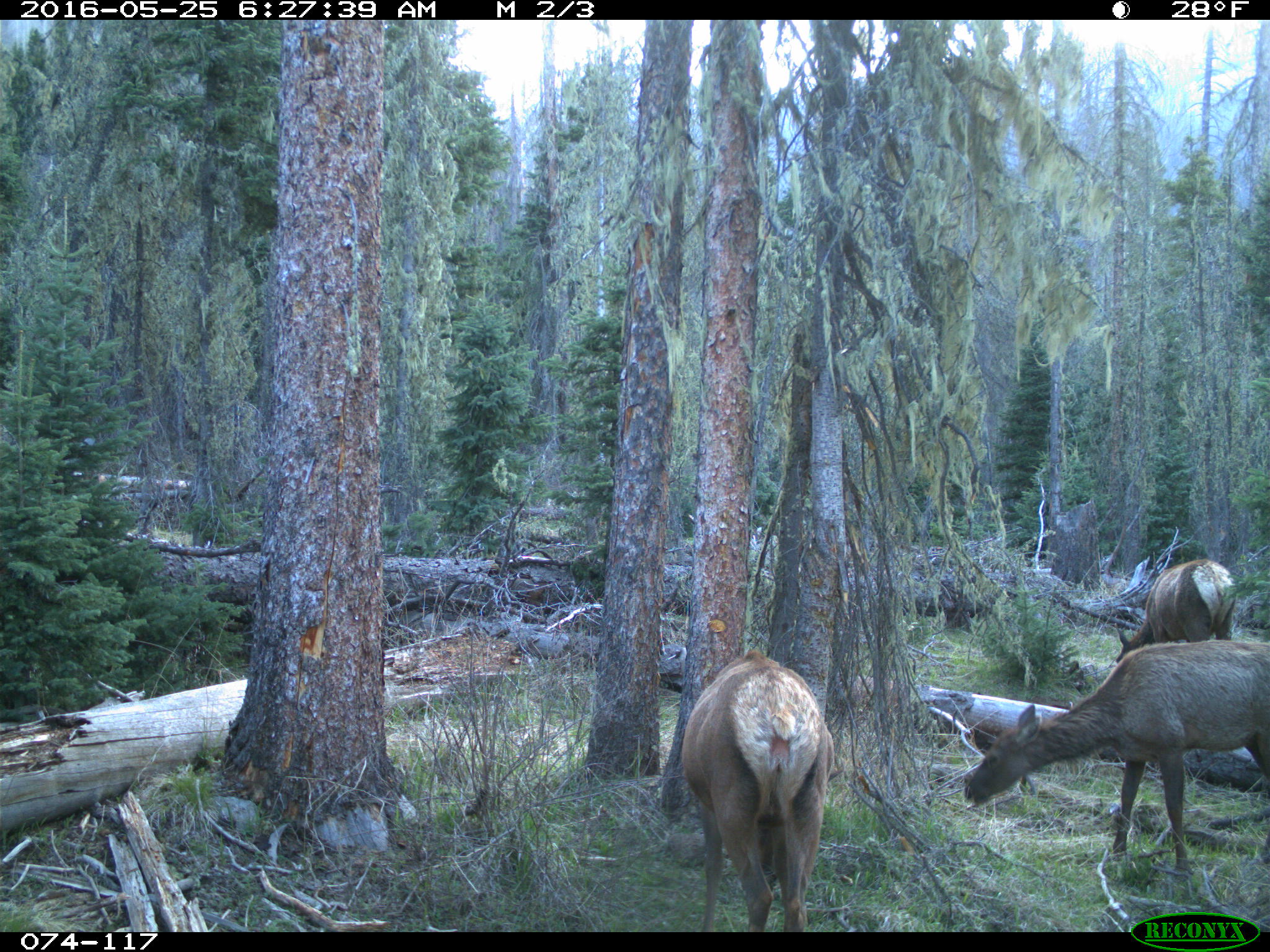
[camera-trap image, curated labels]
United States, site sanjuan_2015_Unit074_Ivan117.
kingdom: Animalia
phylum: Chordata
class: Mammalia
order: Artiodactyla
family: Cervidae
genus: Cervus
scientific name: Cervus elaphus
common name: red deer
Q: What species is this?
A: Cervus elaphus (red deer).